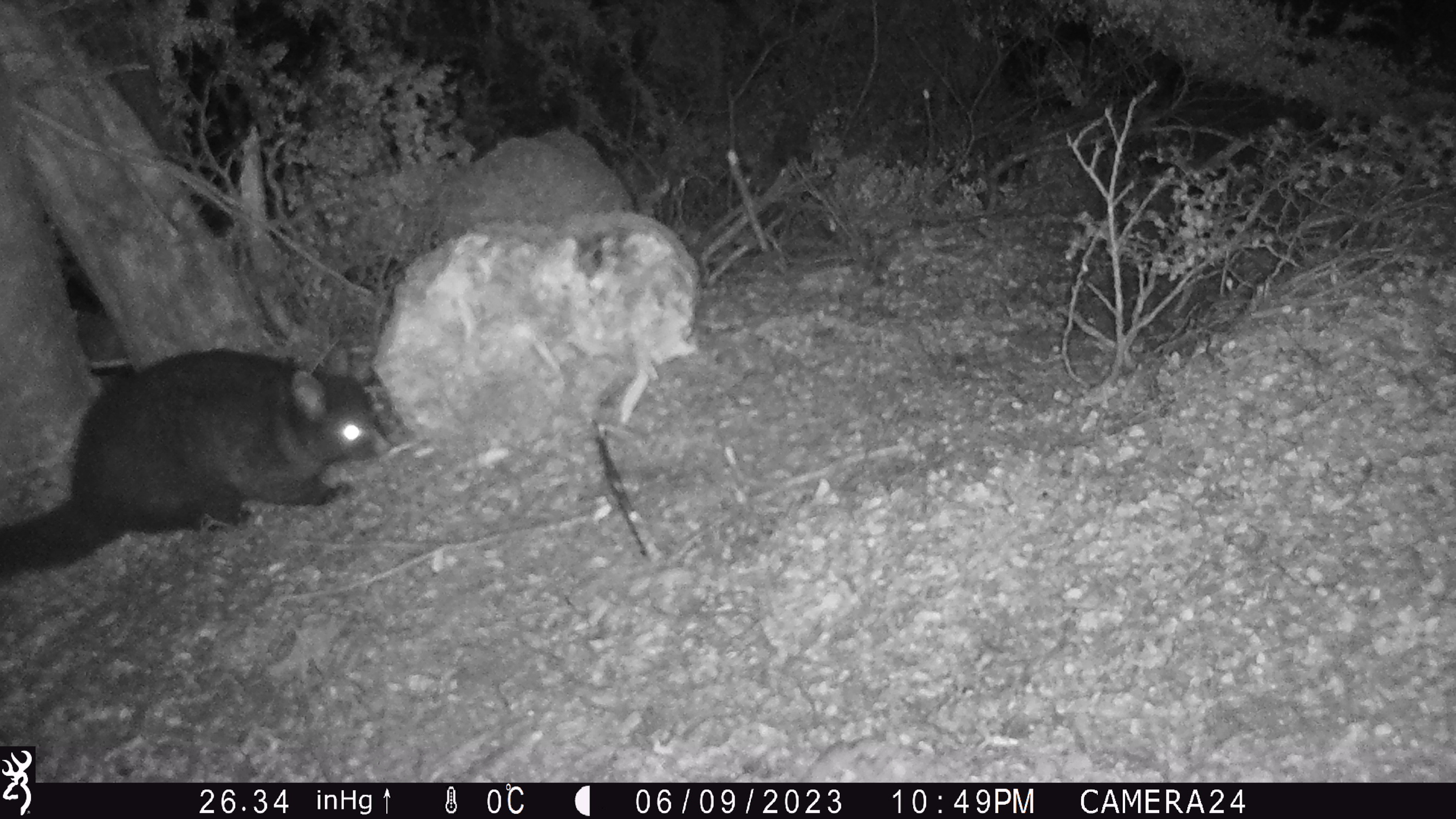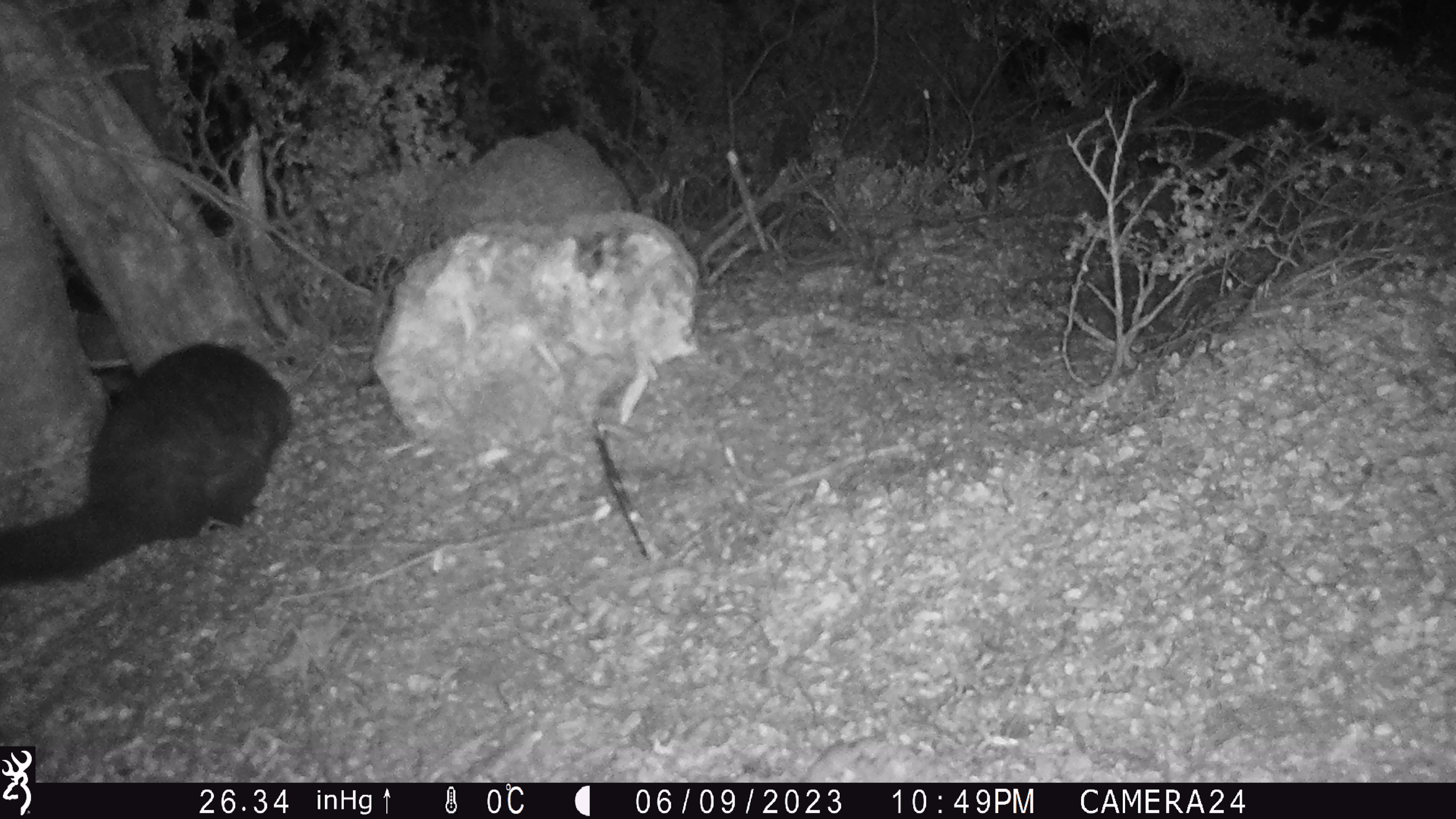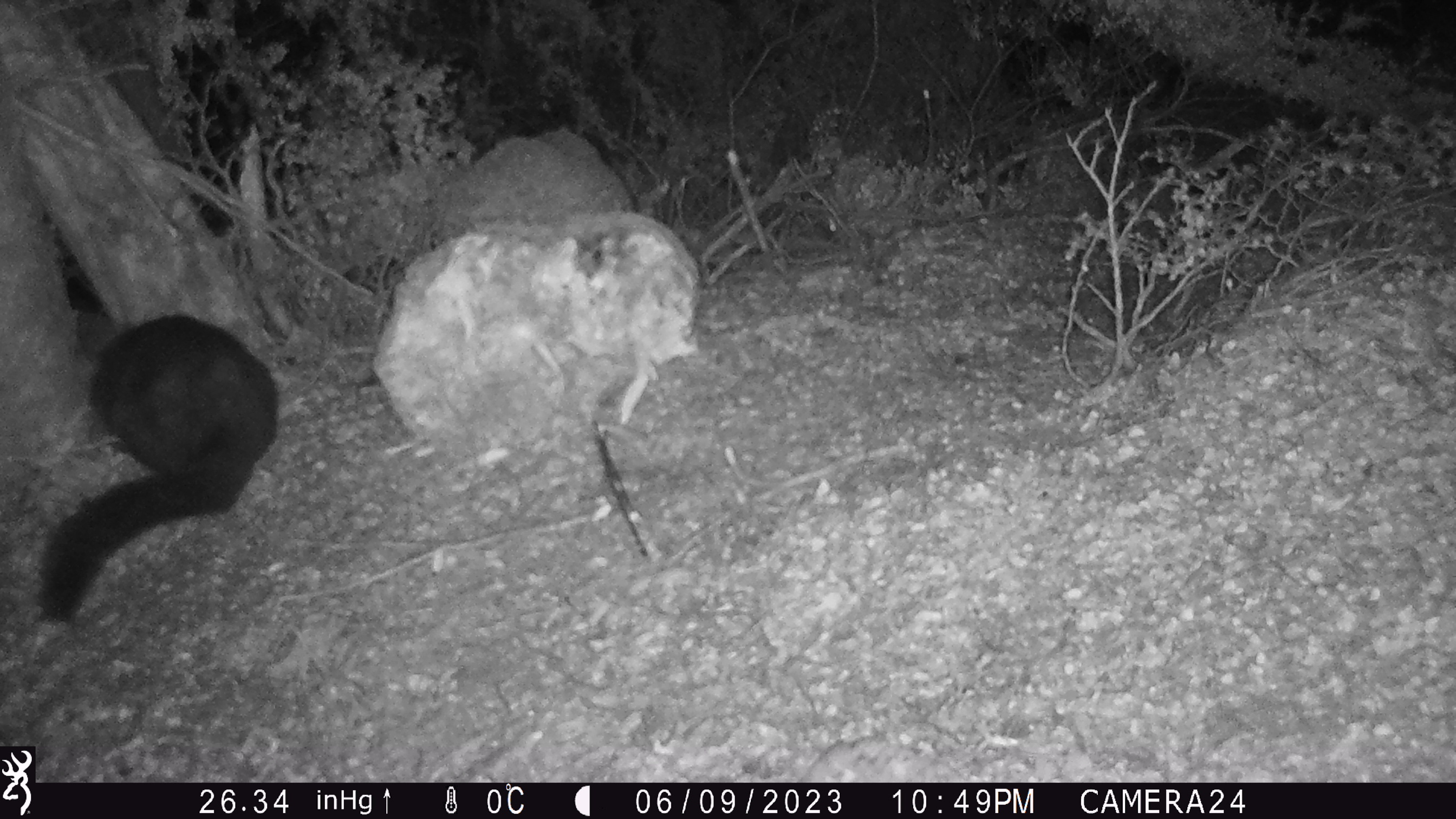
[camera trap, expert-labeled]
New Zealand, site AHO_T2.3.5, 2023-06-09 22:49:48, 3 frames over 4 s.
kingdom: Animalia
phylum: Chordata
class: Mammalia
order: Carnivora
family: Mustelidae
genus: Mustela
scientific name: Mustela erminea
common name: stoat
Stoat (Mustela erminea).